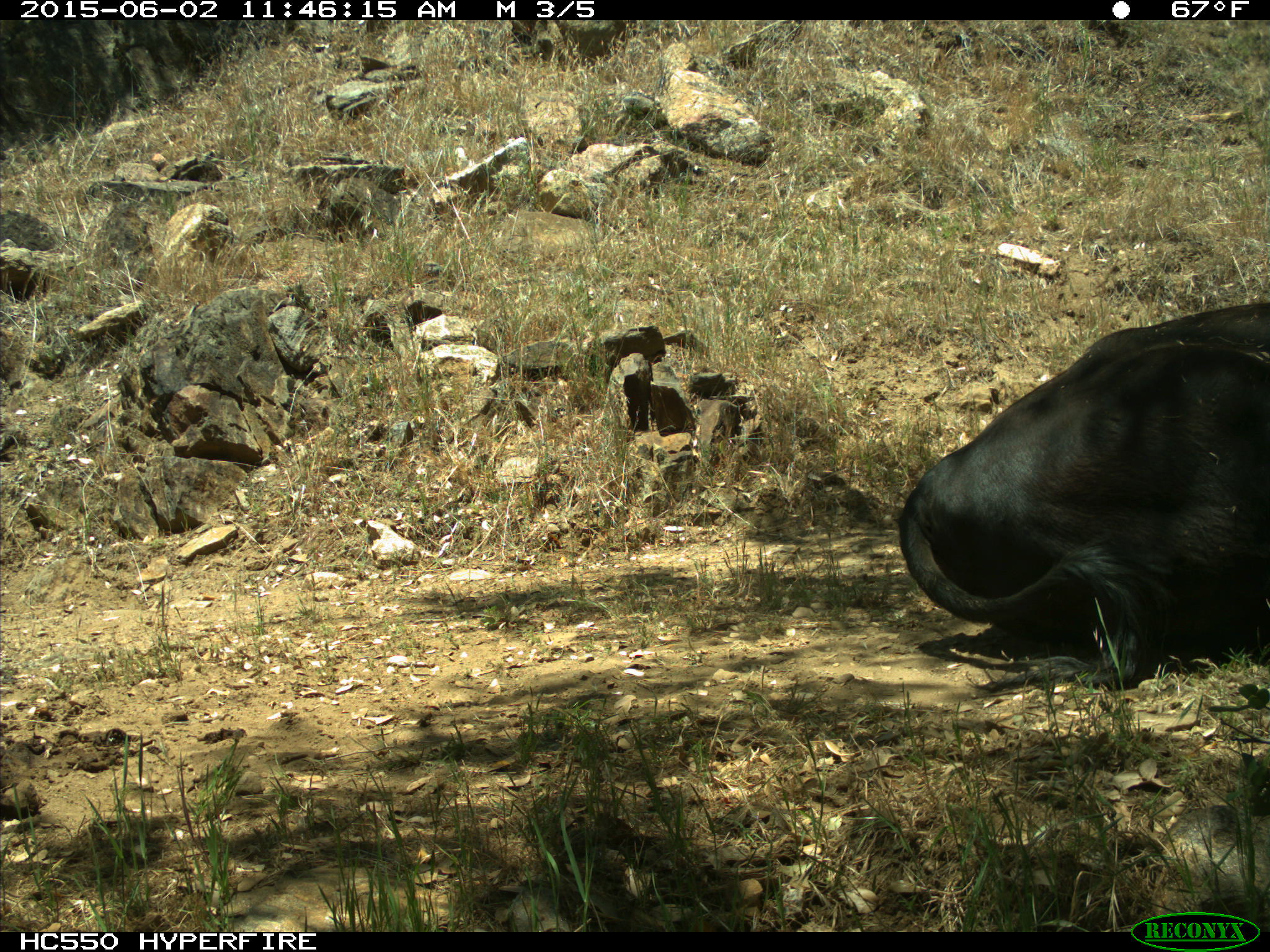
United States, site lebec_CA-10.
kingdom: Animalia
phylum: Chordata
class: Mammalia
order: Artiodactyla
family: Bovidae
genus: Bos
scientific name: Bos taurus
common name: domestic cow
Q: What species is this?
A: Bos taurus (domestic cow).